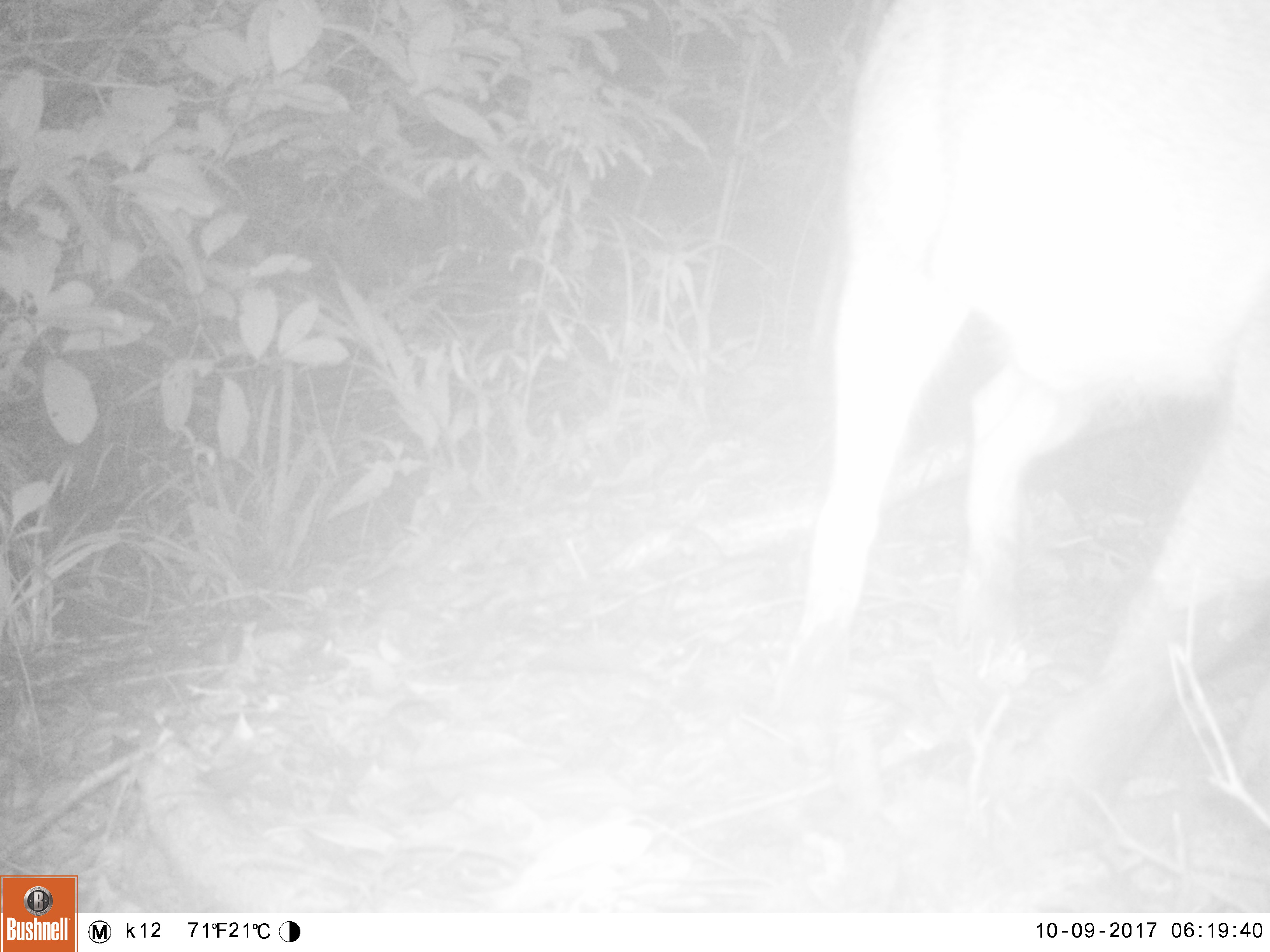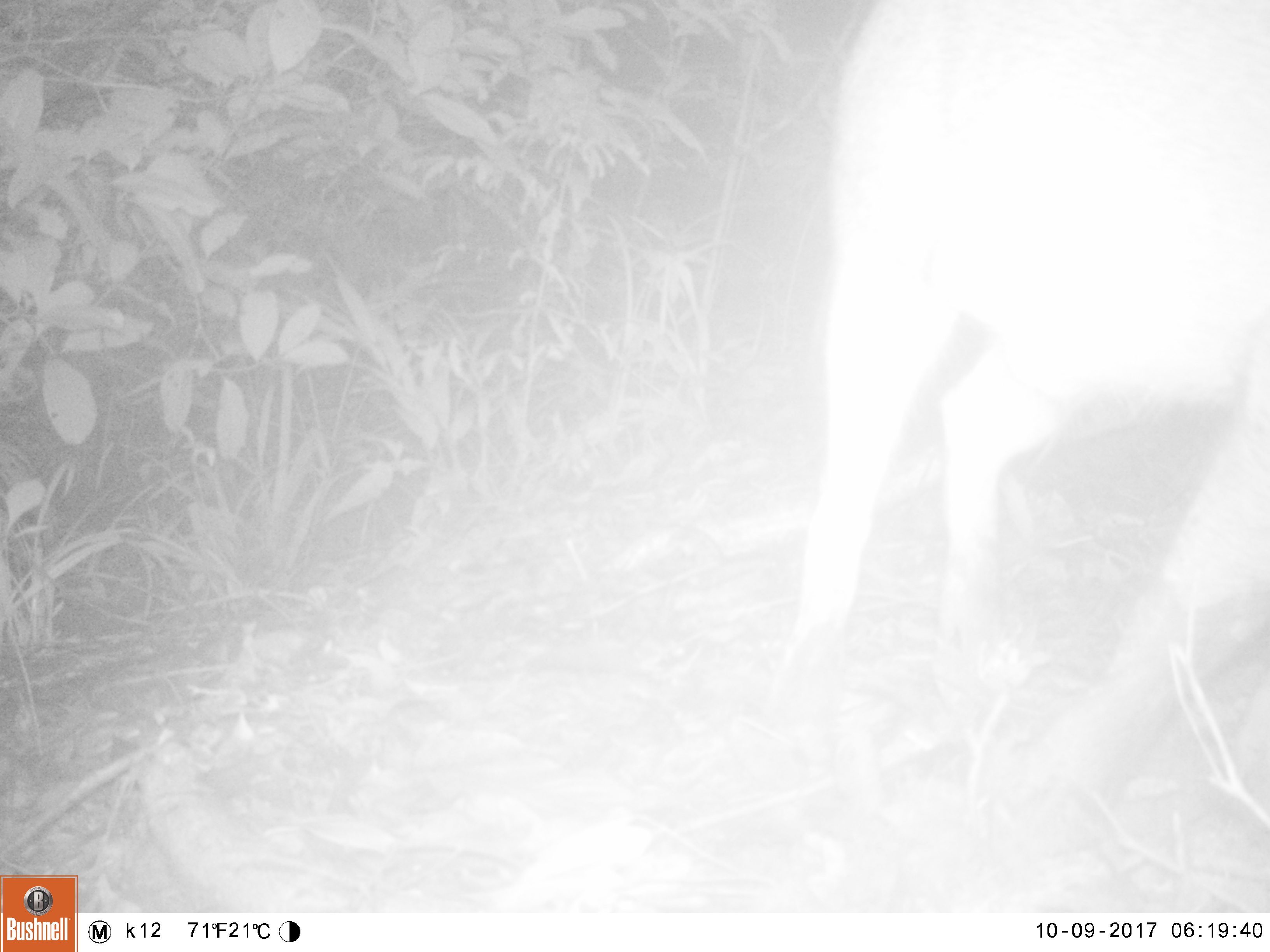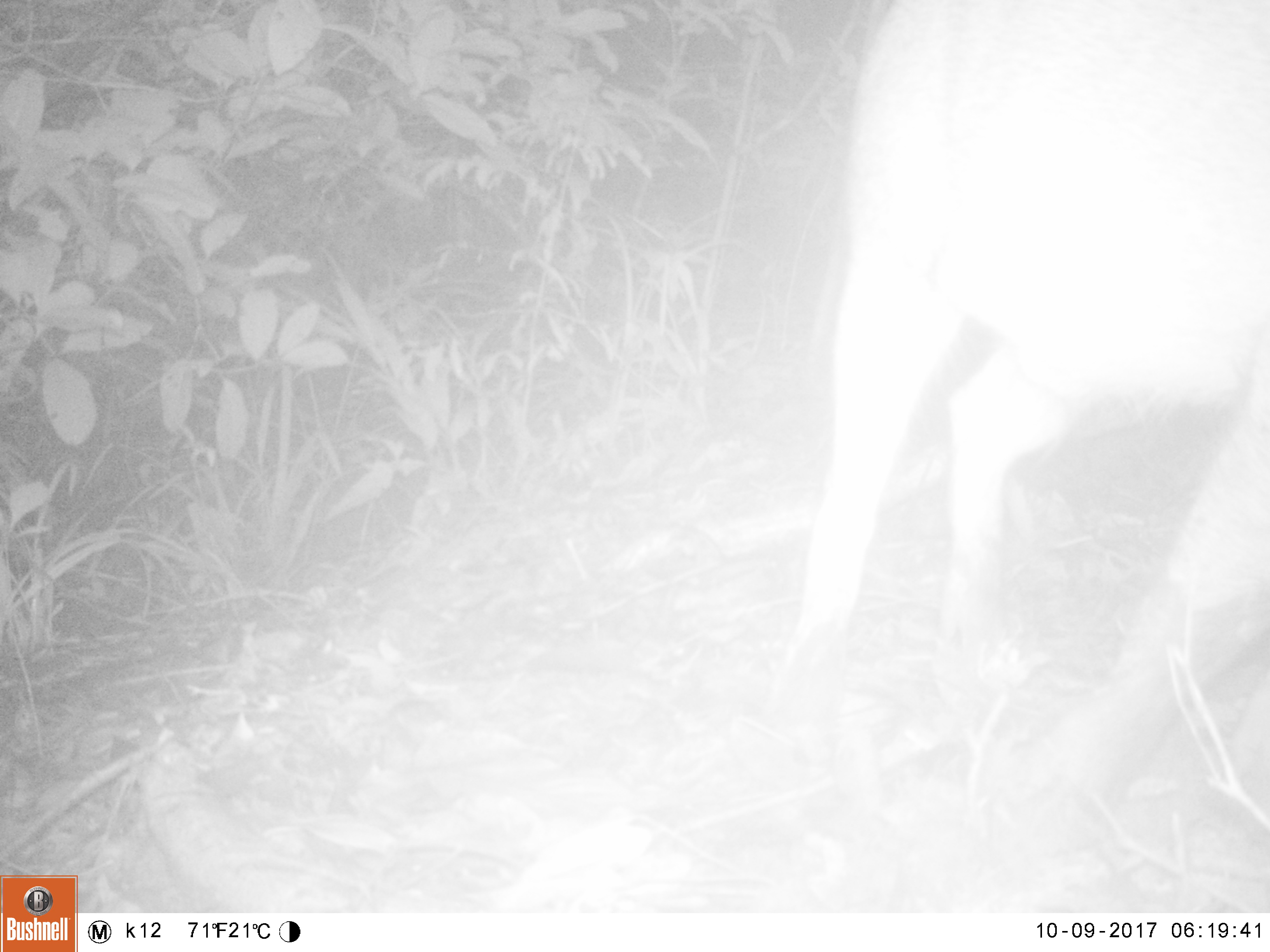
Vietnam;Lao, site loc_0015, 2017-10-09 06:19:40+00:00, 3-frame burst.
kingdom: Animalia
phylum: Chordata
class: Mammalia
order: Artiodactyla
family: Suidae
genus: Sus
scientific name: Sus scrofa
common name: eurasian wild pig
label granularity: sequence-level